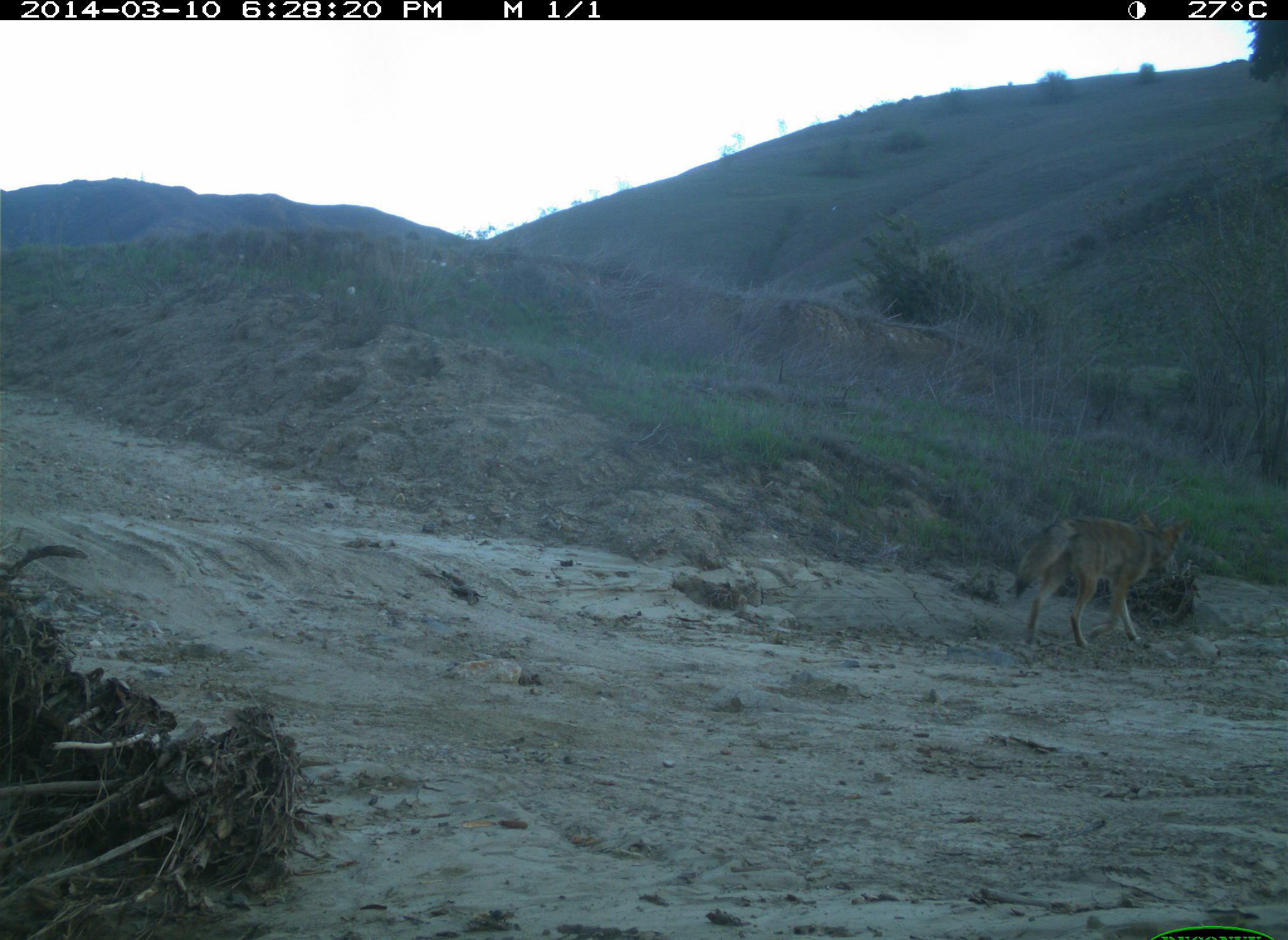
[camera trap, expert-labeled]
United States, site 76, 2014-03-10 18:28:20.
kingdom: Animalia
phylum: Chordata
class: Mammalia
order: Carnivora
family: Canidae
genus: Canis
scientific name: Canis latrans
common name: coyote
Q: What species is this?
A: Coyote (Canis latrans).